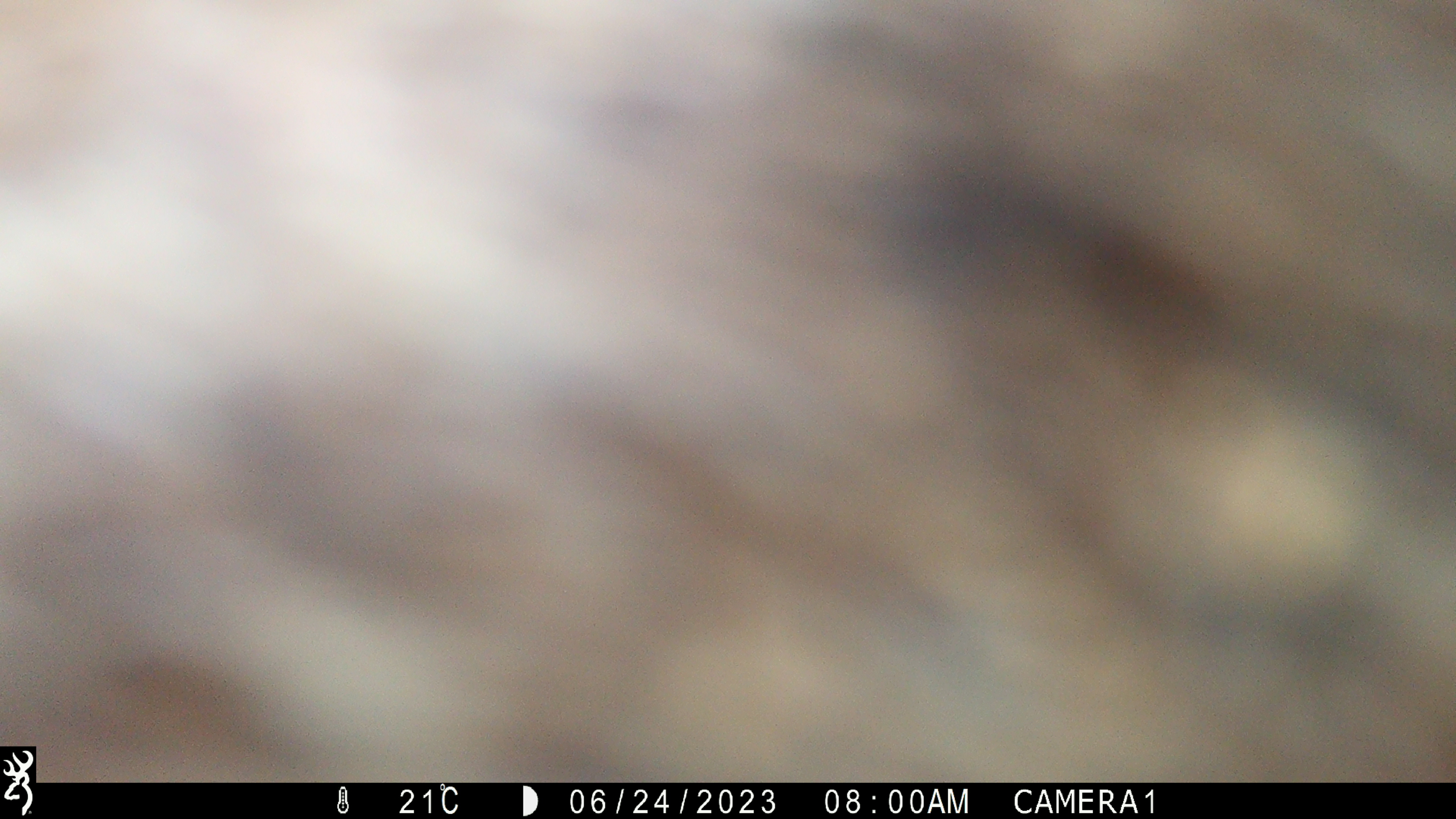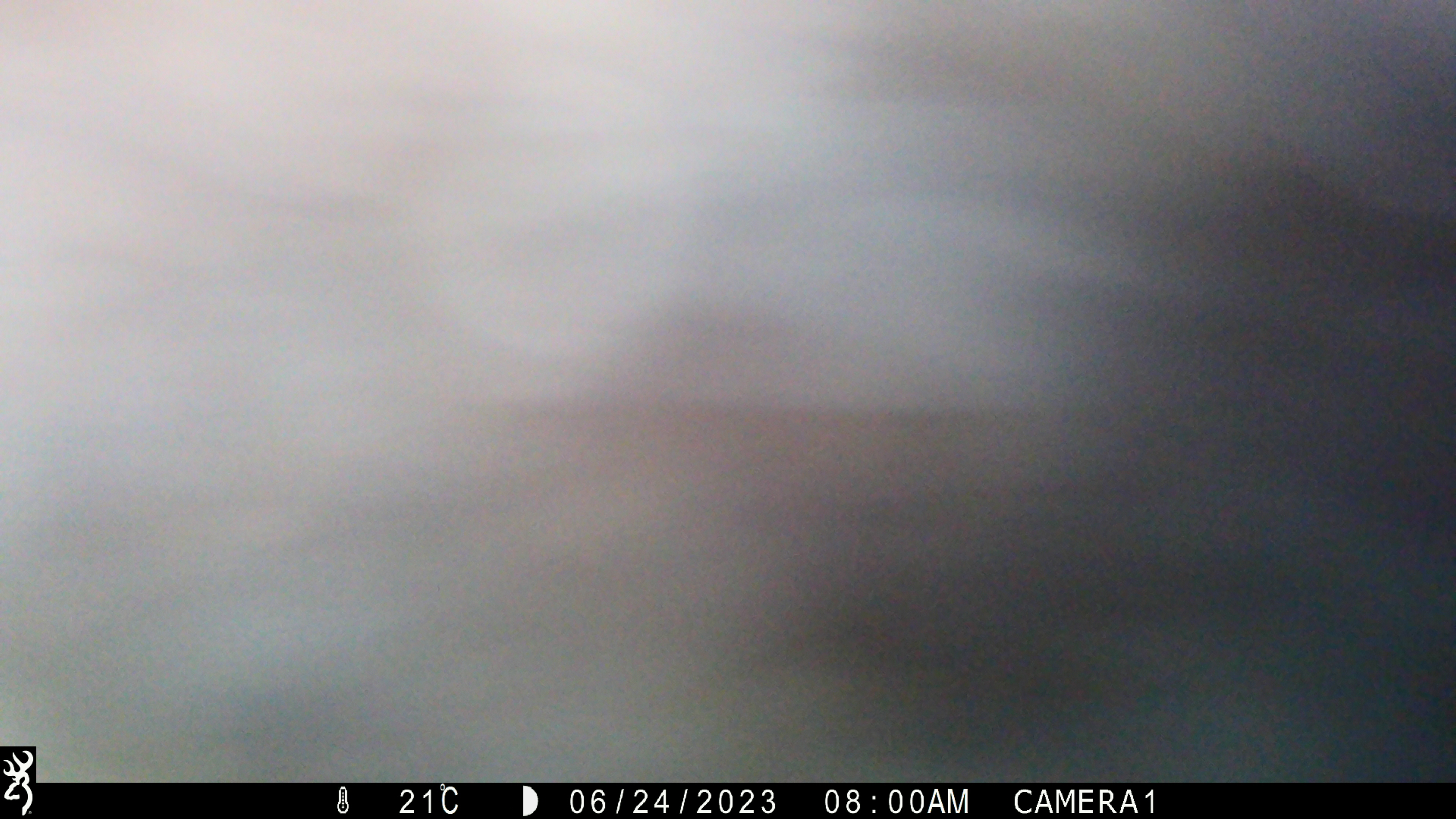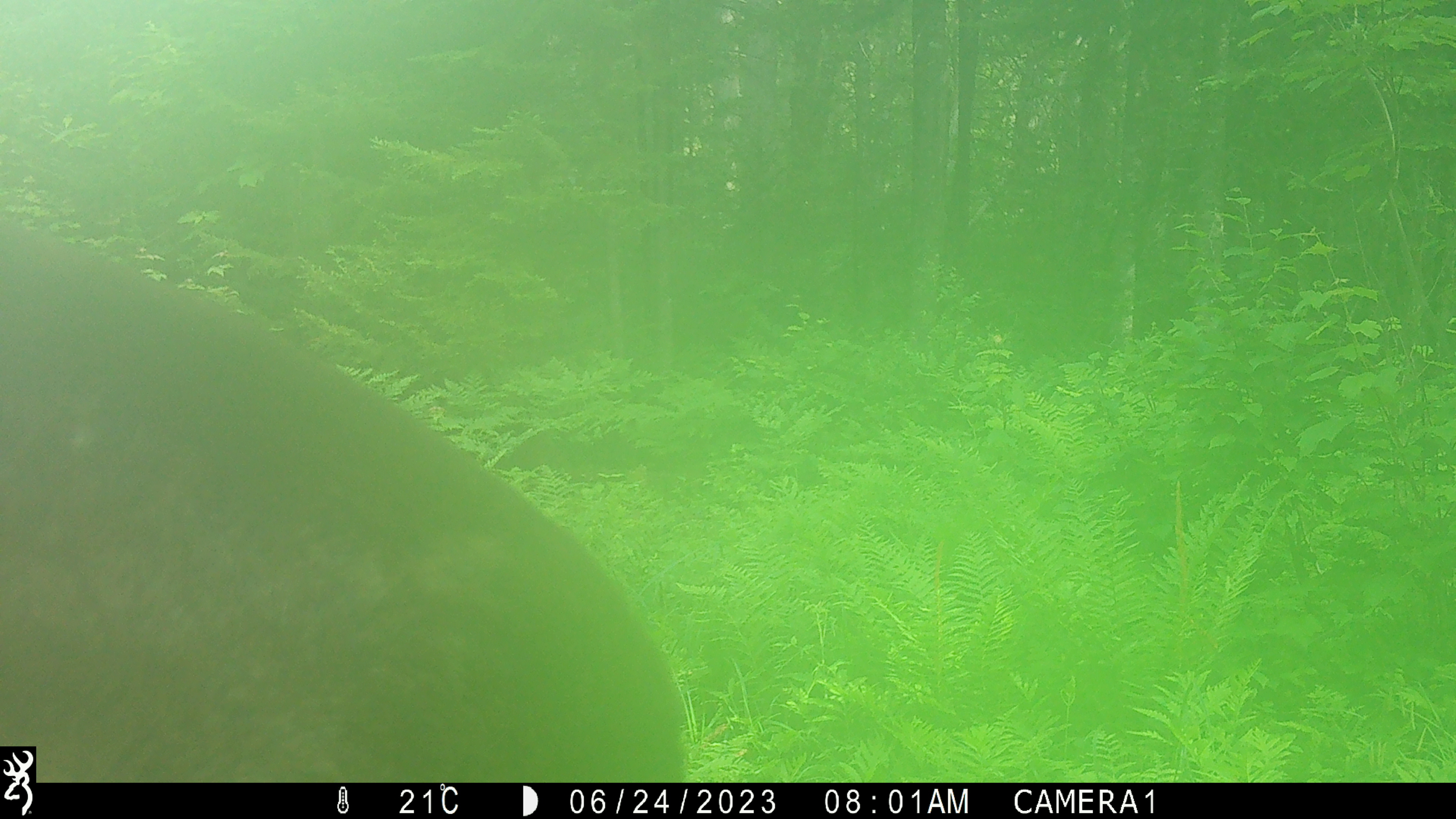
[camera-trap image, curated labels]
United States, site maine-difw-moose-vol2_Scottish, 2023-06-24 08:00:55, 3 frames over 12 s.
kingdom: Animalia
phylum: Chordata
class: Mammalia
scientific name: Mammalia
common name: mammal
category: mammal sp.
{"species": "mammal sp. (mammal) (Mammalia)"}